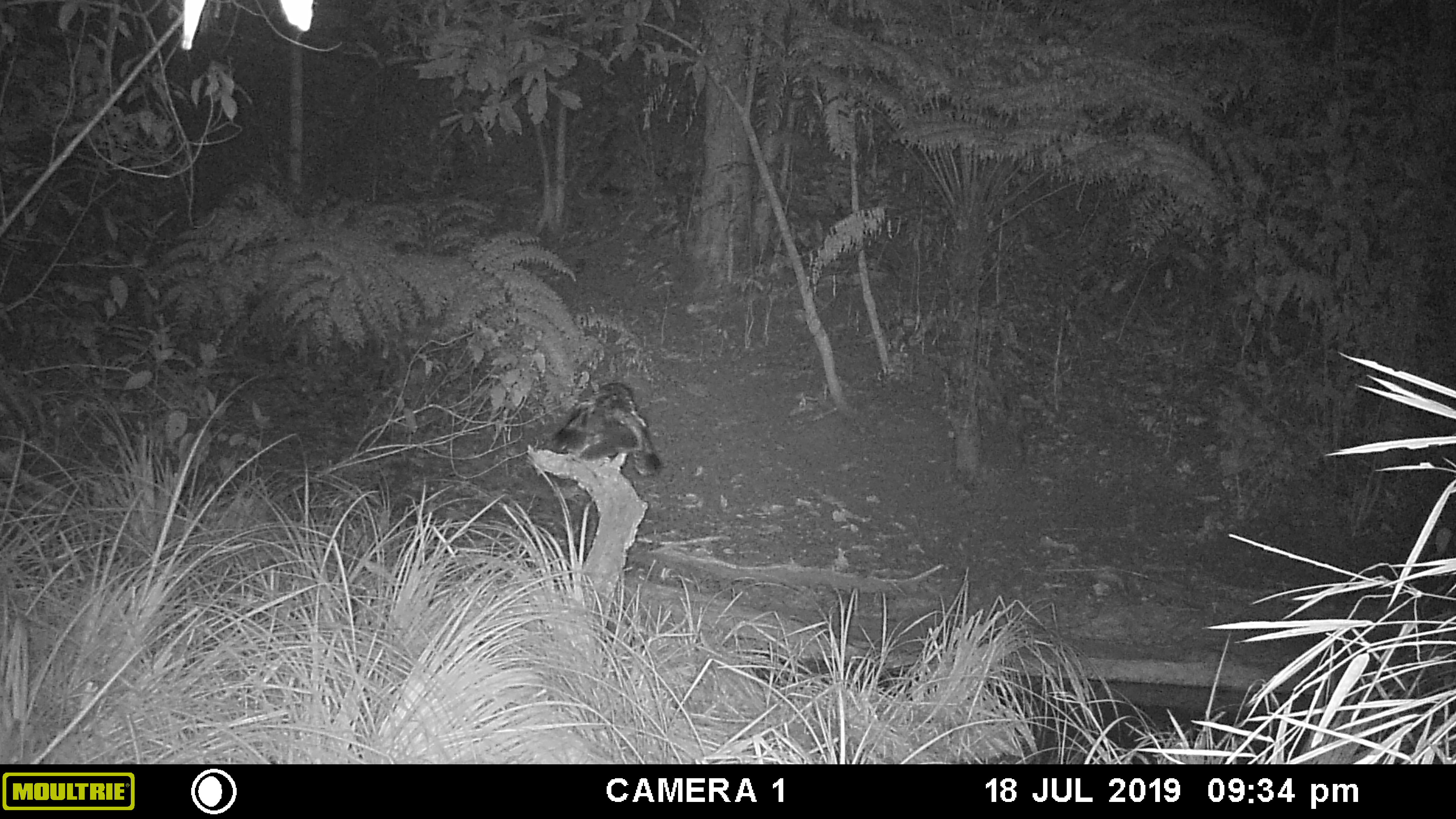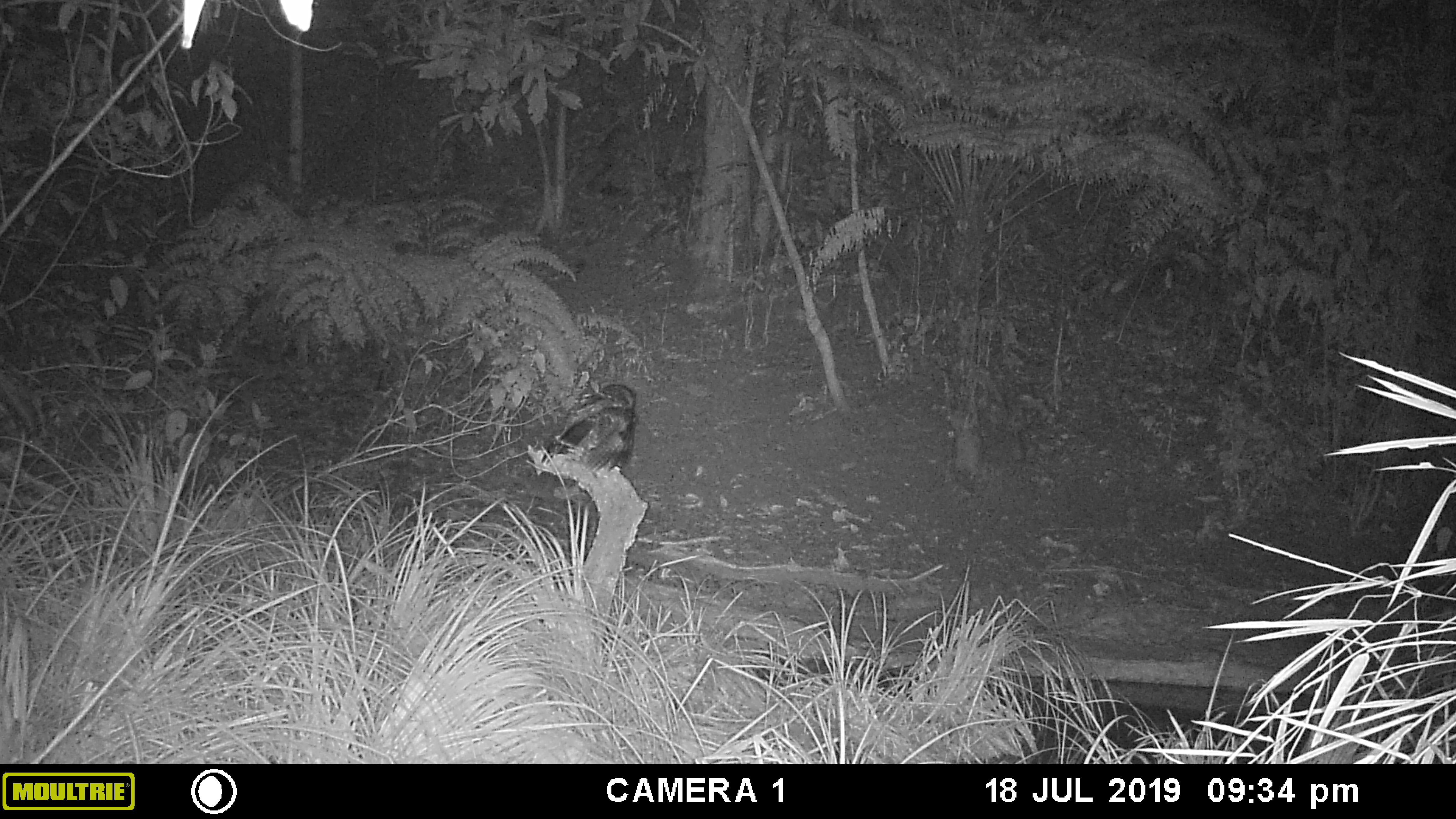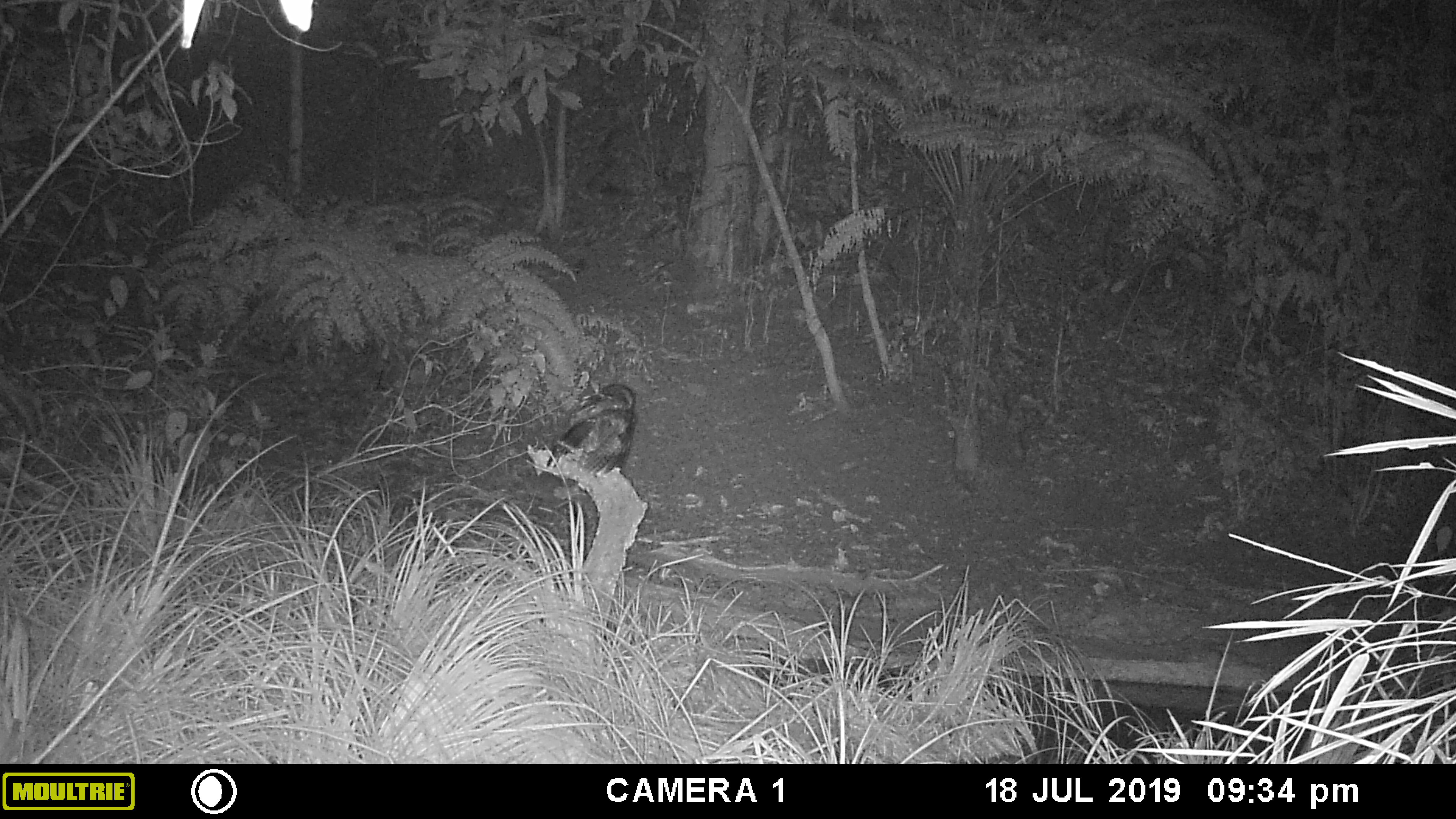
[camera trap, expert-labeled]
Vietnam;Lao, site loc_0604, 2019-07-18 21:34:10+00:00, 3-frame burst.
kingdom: Animalia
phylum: Chordata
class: Aves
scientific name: Aves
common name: bird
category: unidentified bird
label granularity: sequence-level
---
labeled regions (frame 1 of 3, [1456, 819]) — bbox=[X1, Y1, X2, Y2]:
unidentified bird: bbox=[545, 380, 662, 476]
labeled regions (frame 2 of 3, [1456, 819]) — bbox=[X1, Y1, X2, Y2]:
unidentified bird: bbox=[541, 383, 637, 472]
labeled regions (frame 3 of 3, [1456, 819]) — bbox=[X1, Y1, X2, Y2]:
unidentified bird: bbox=[546, 382, 637, 478]